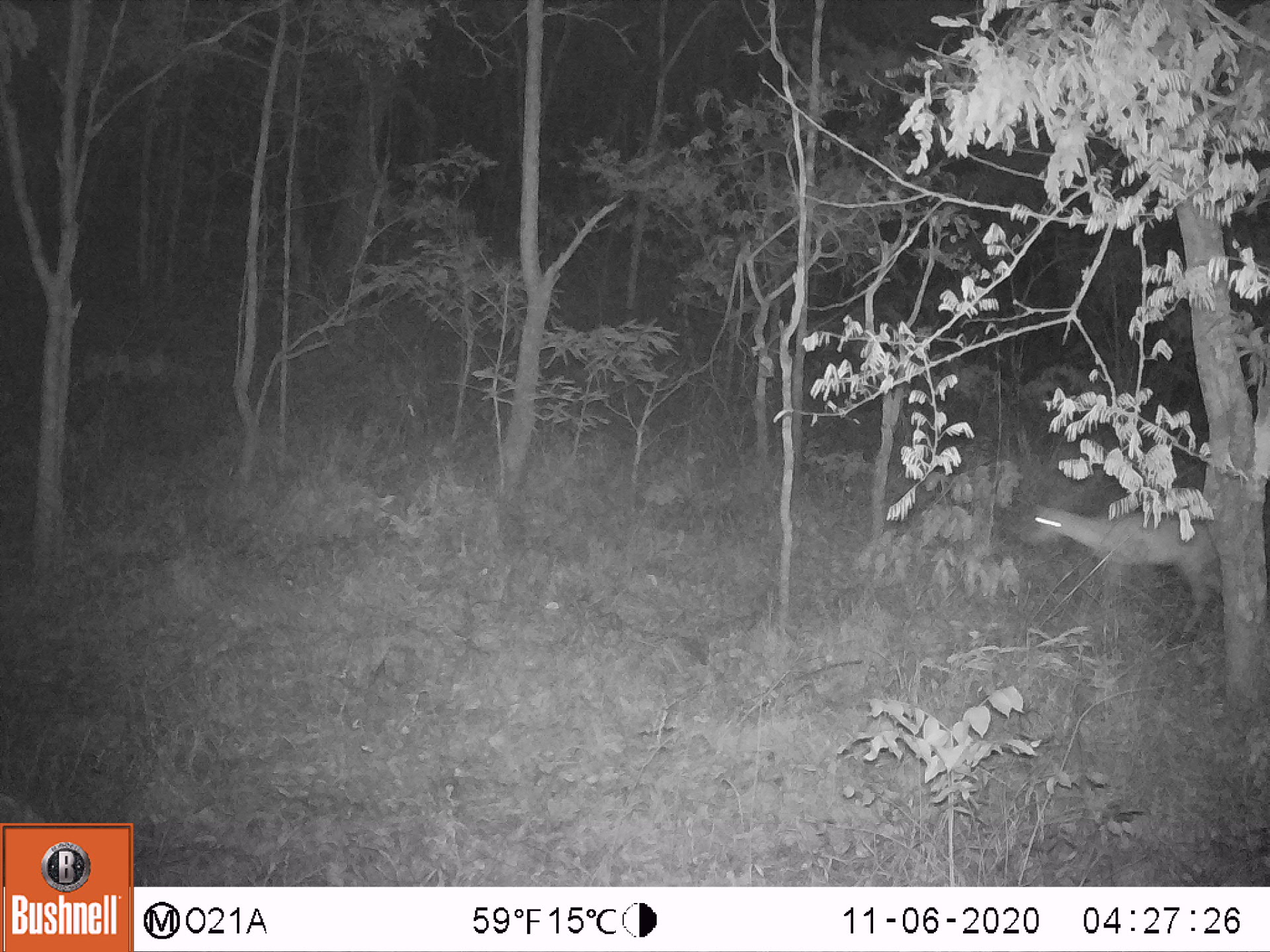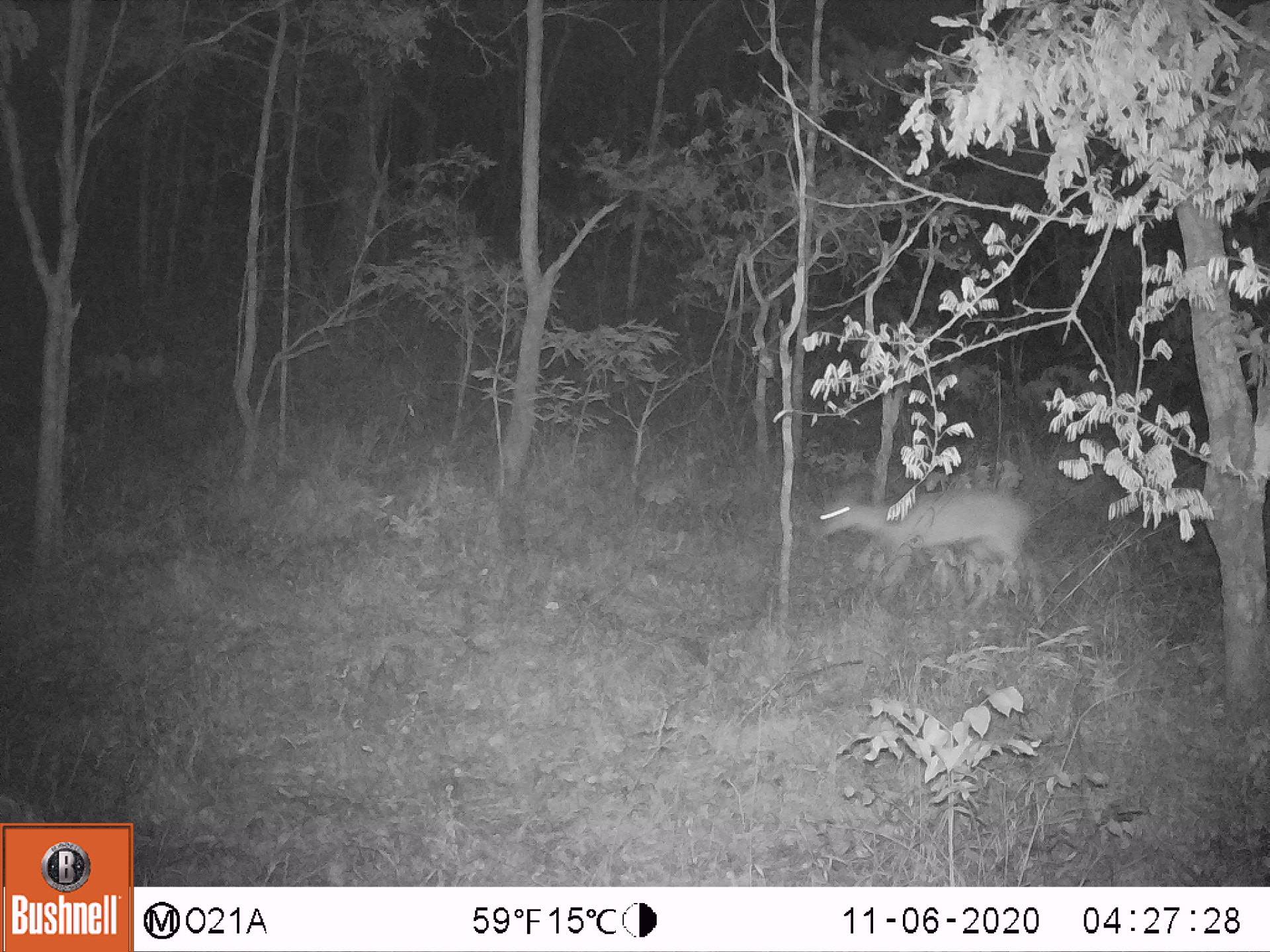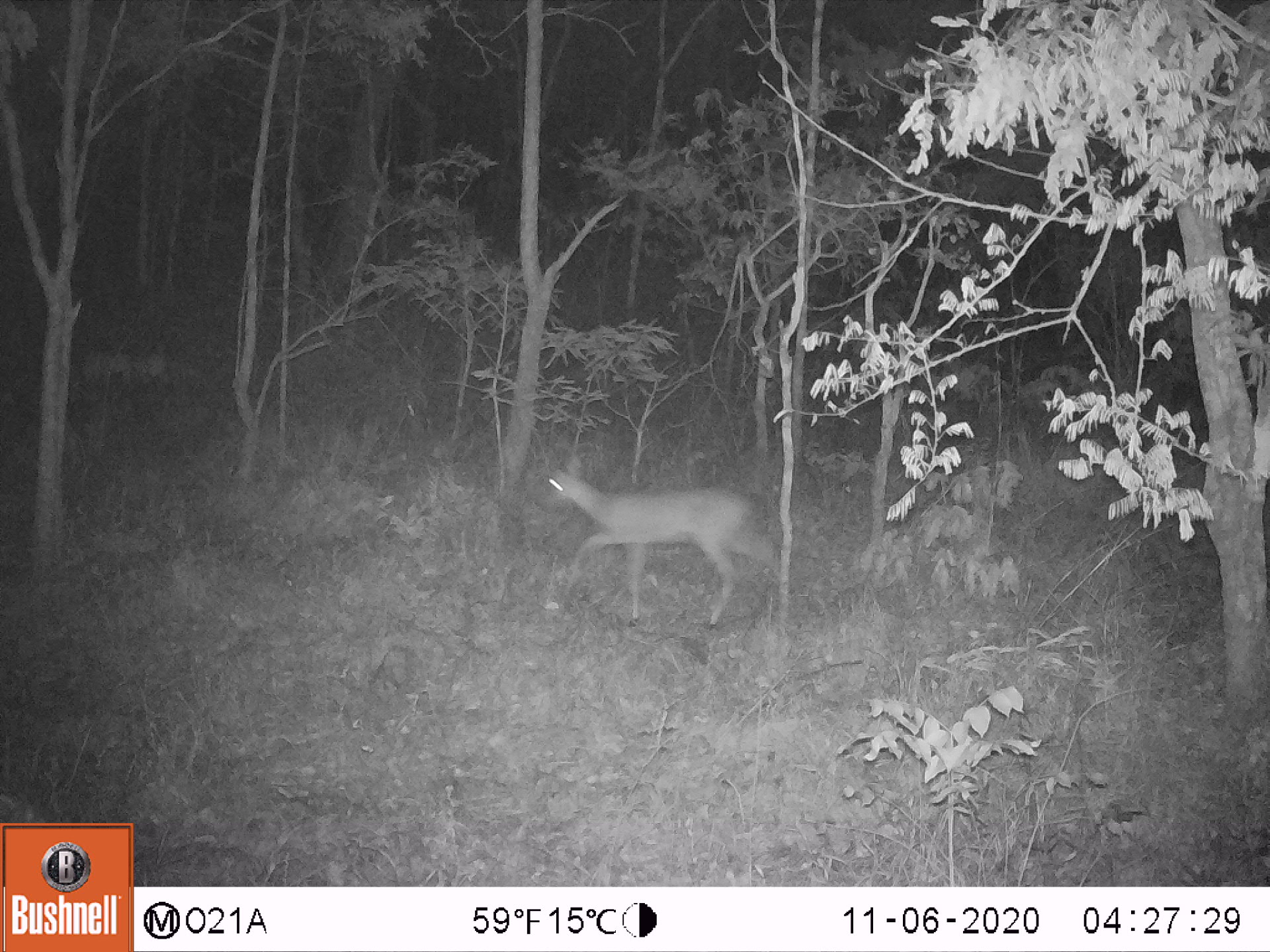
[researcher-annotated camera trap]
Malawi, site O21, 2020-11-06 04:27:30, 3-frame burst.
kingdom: Animalia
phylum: Chordata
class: Mammalia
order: Artiodactyla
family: Bovidae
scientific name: Antilopinae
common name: small antelope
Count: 1.